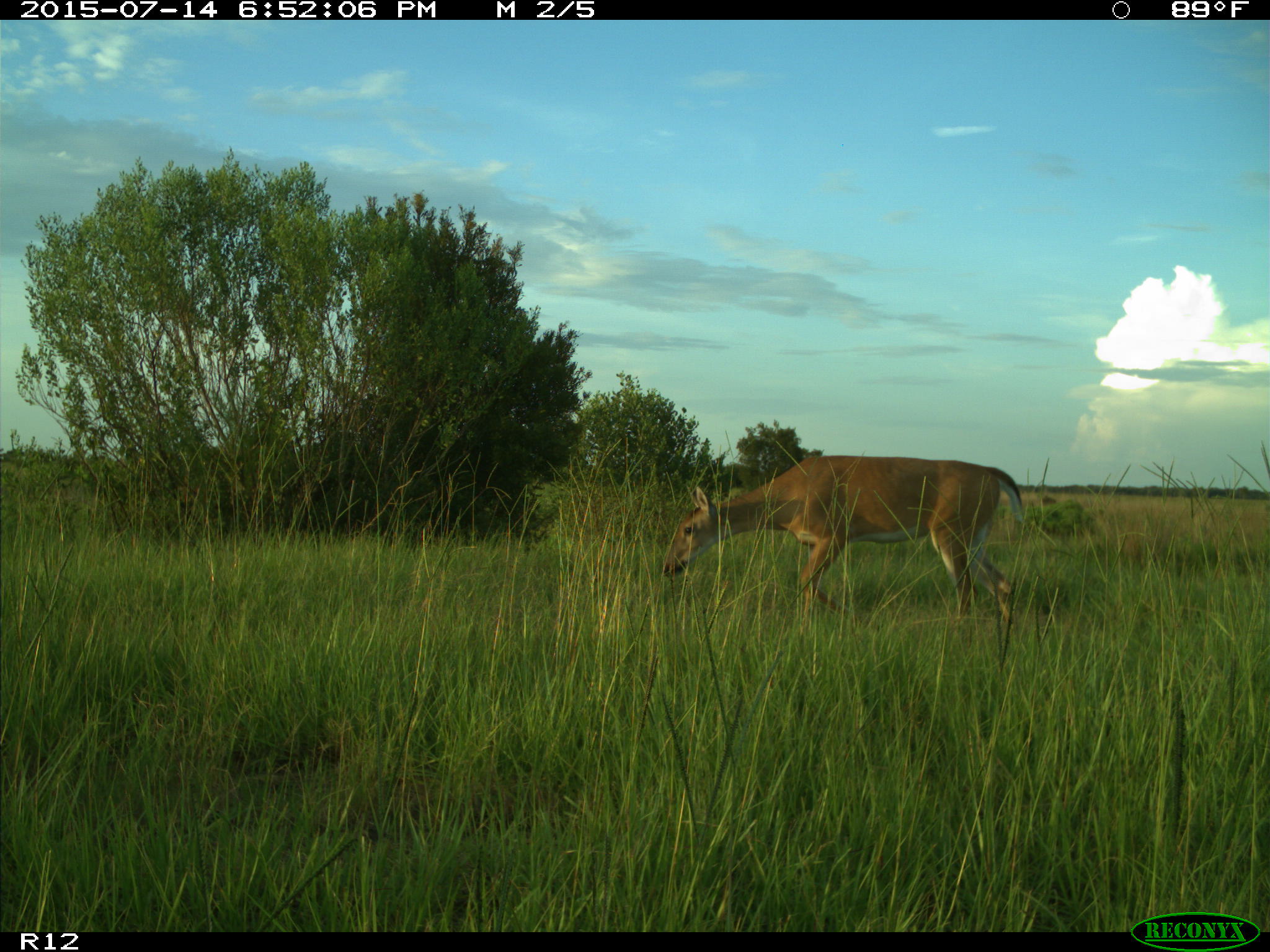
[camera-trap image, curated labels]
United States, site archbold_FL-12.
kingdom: Animalia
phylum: Chordata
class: Mammalia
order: Artiodactyla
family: Cervidae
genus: Odocoileus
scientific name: Odocoileus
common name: deer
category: unidentified deer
Unidentified deer (deer) (Odocoileus).